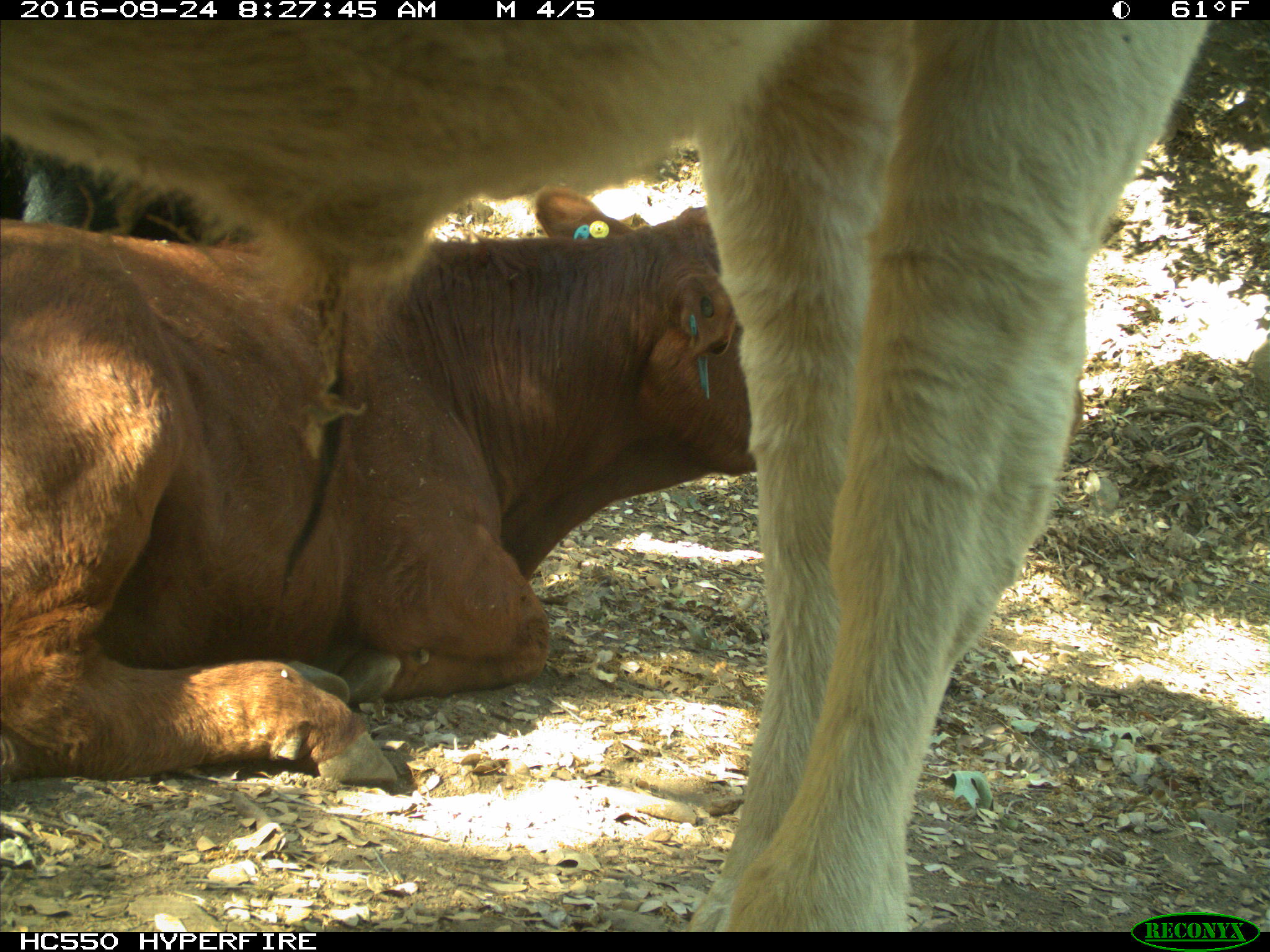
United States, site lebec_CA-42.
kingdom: Animalia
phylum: Chordata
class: Mammalia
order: Artiodactyla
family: Bovidae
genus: Bos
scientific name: Bos taurus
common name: domestic cow